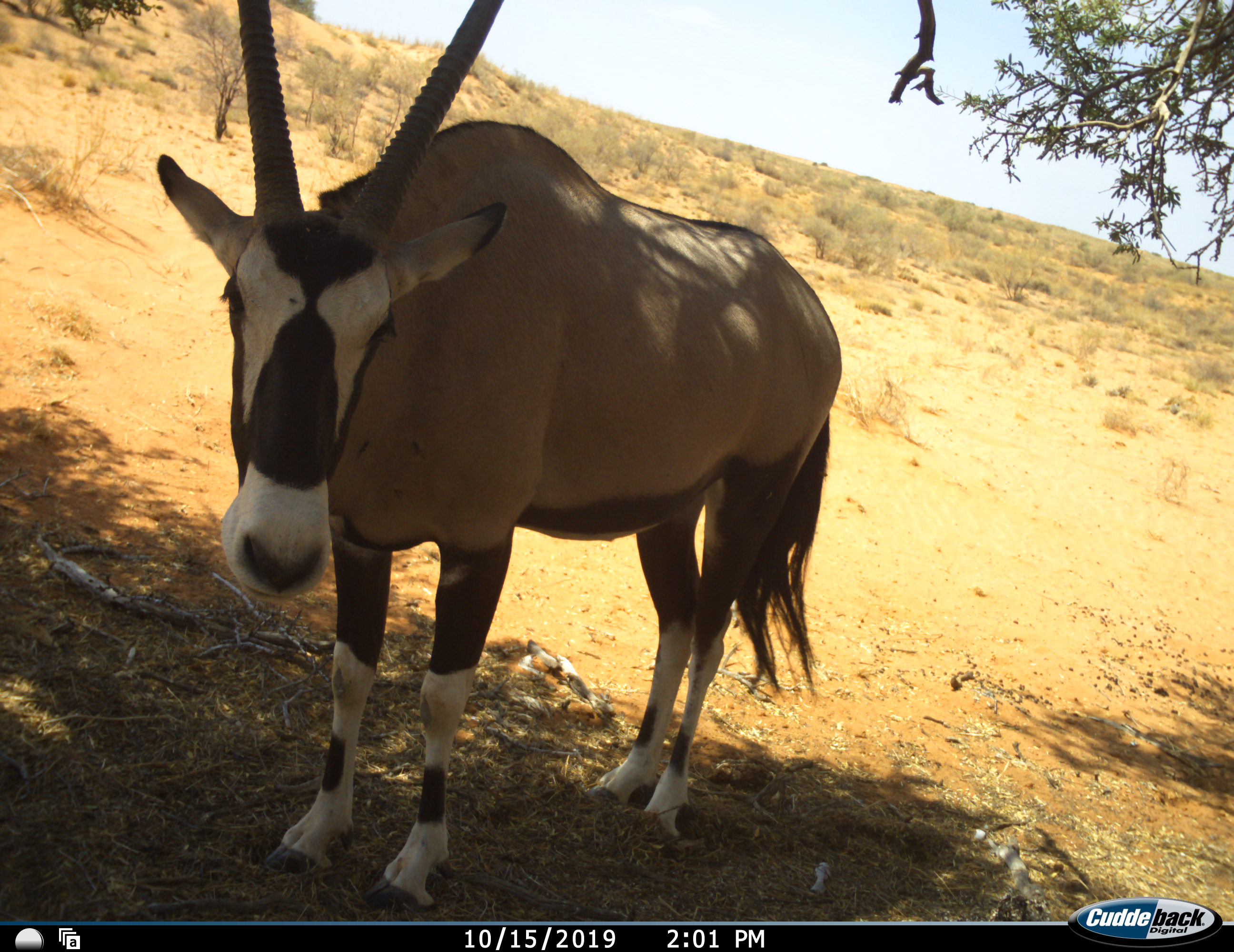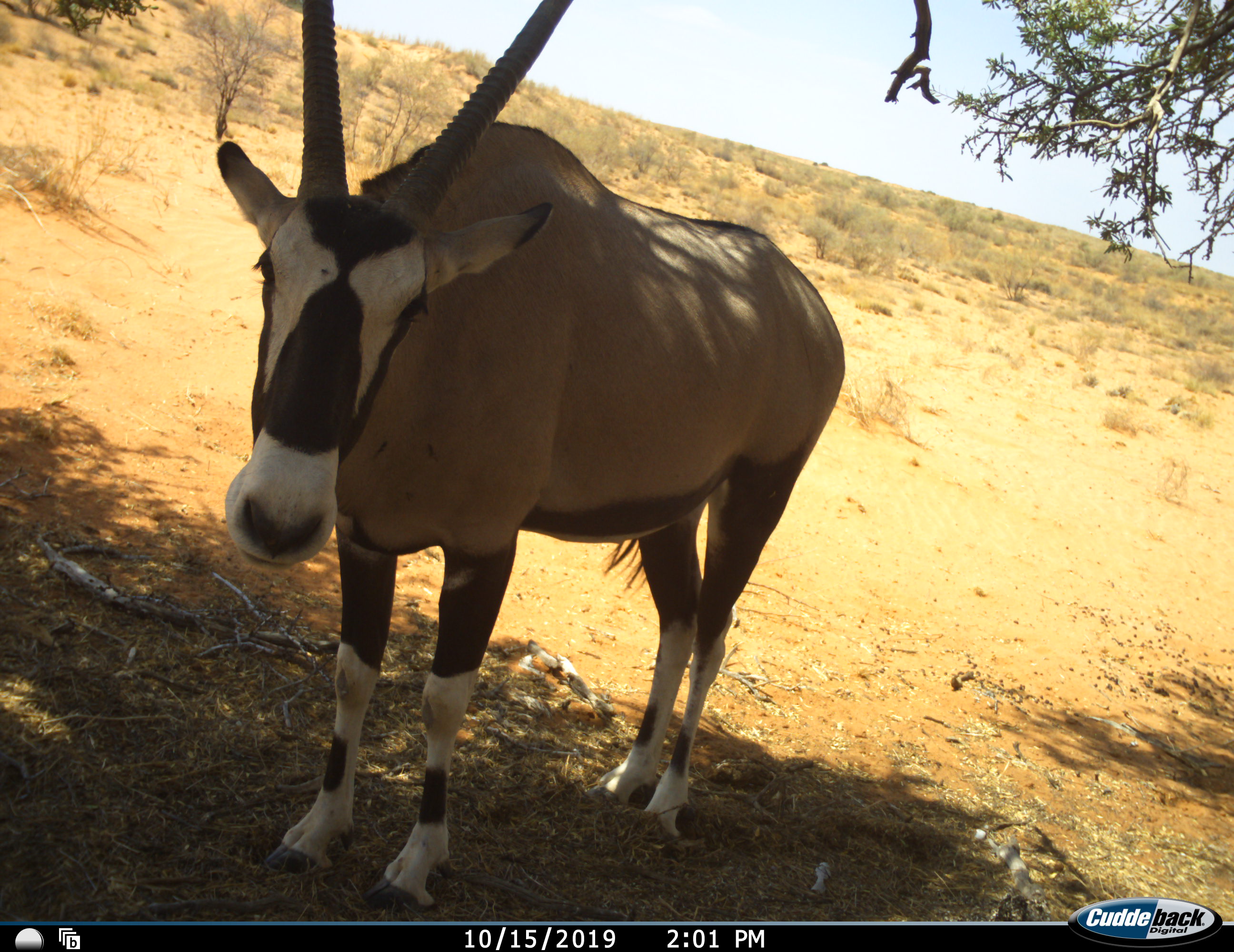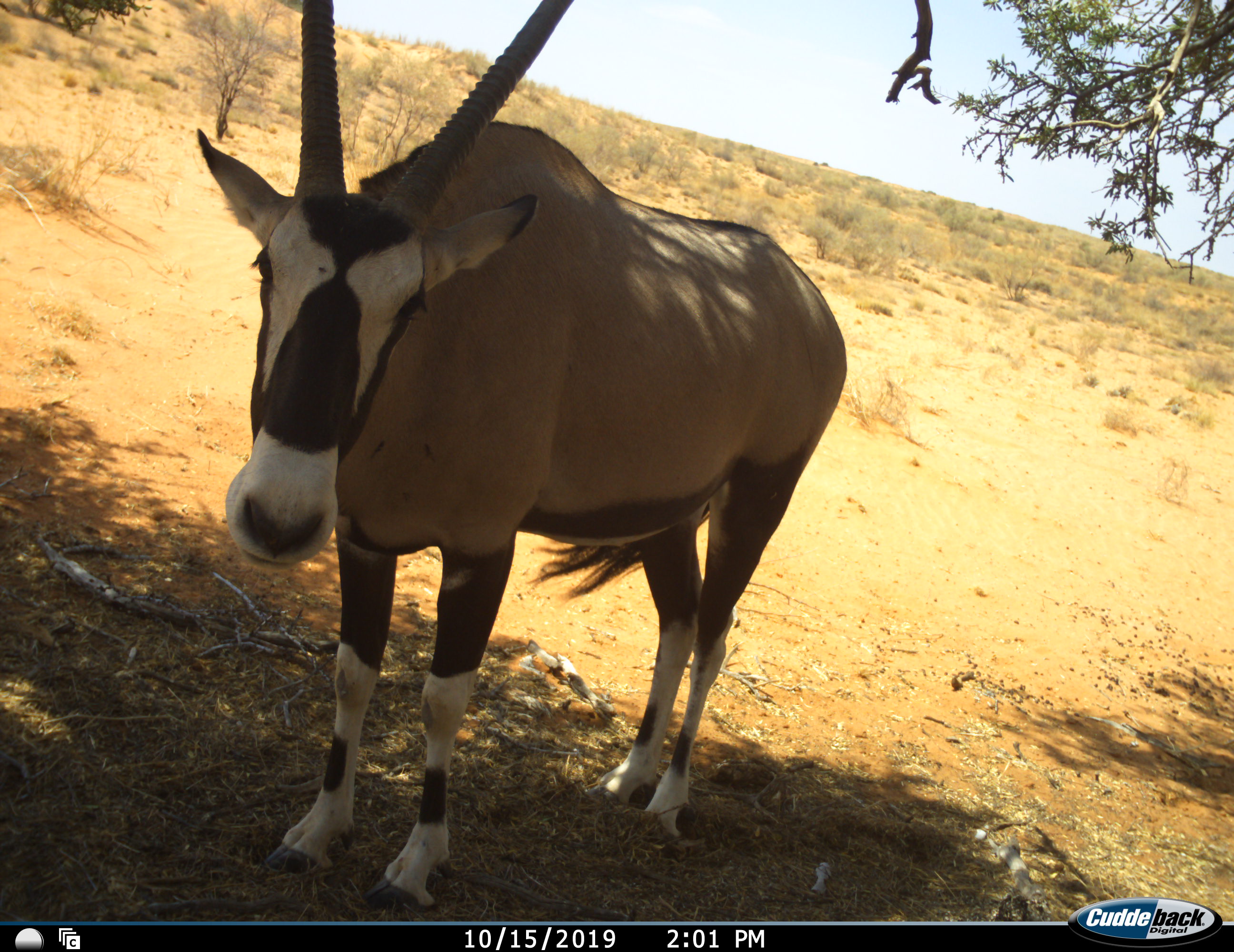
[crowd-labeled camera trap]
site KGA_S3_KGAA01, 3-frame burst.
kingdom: Animalia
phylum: Chordata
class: Mammalia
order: Artiodactyla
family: Bovidae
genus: Oryx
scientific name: Oryx gazella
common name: gemsbok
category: oryx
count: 1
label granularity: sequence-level